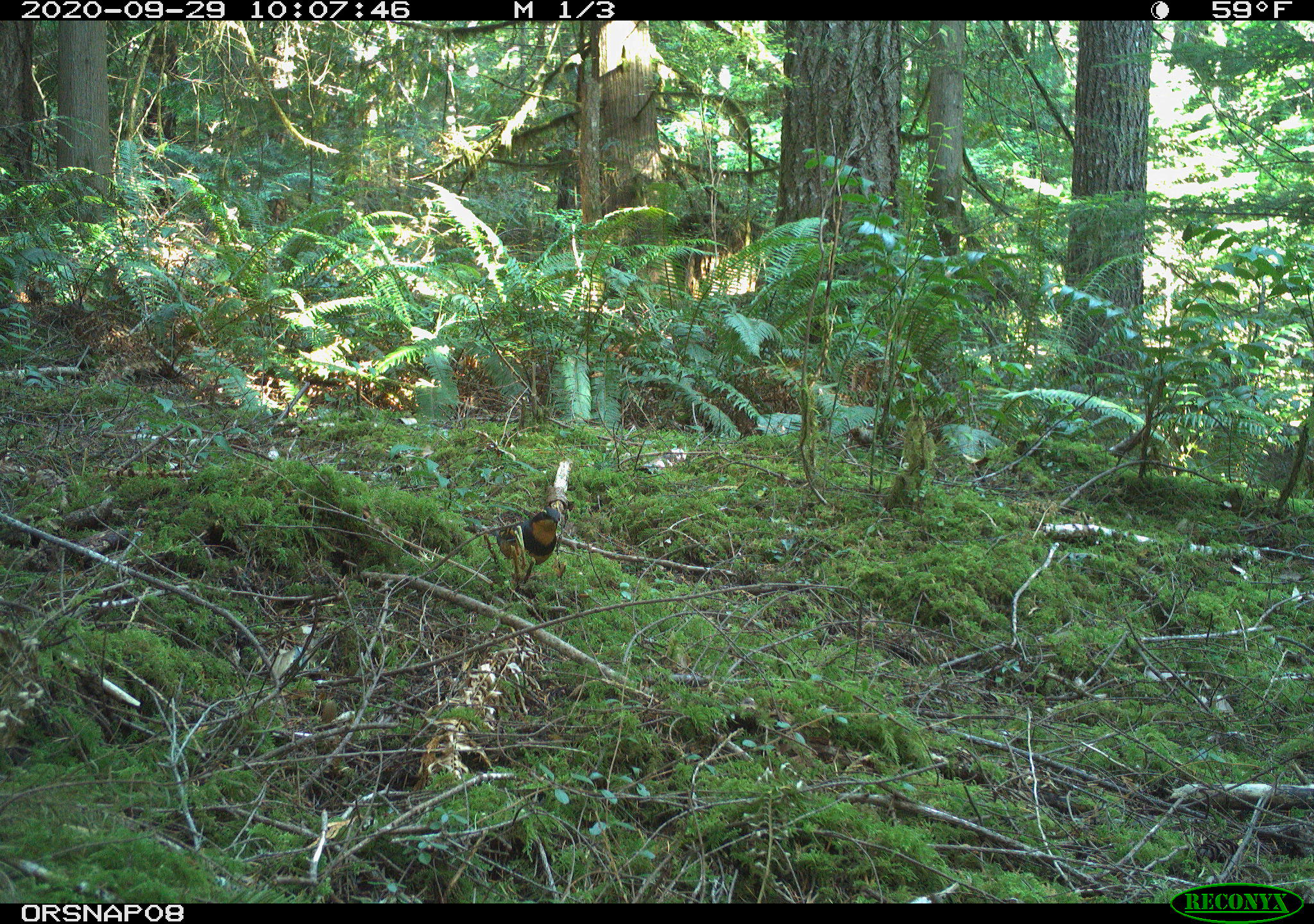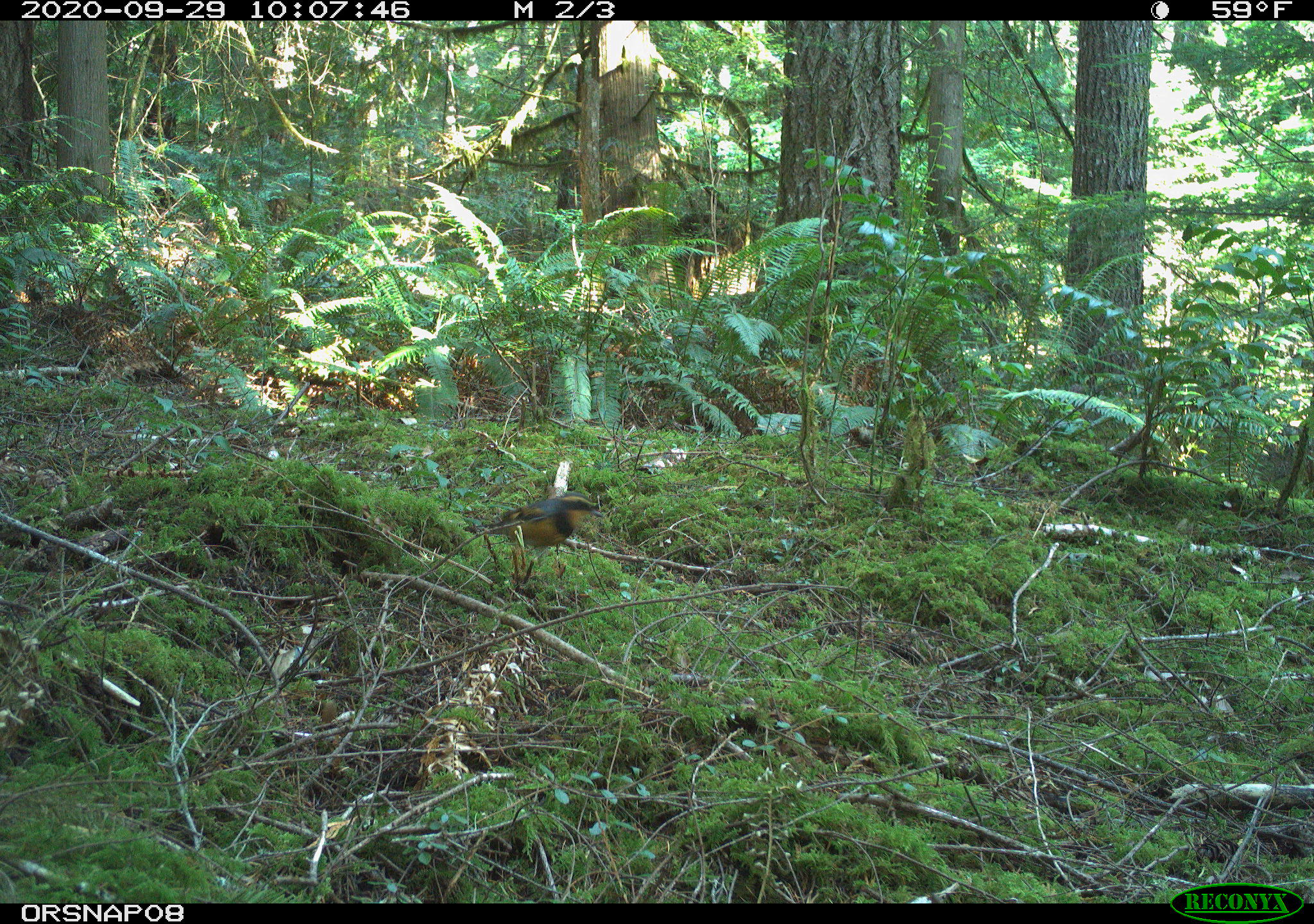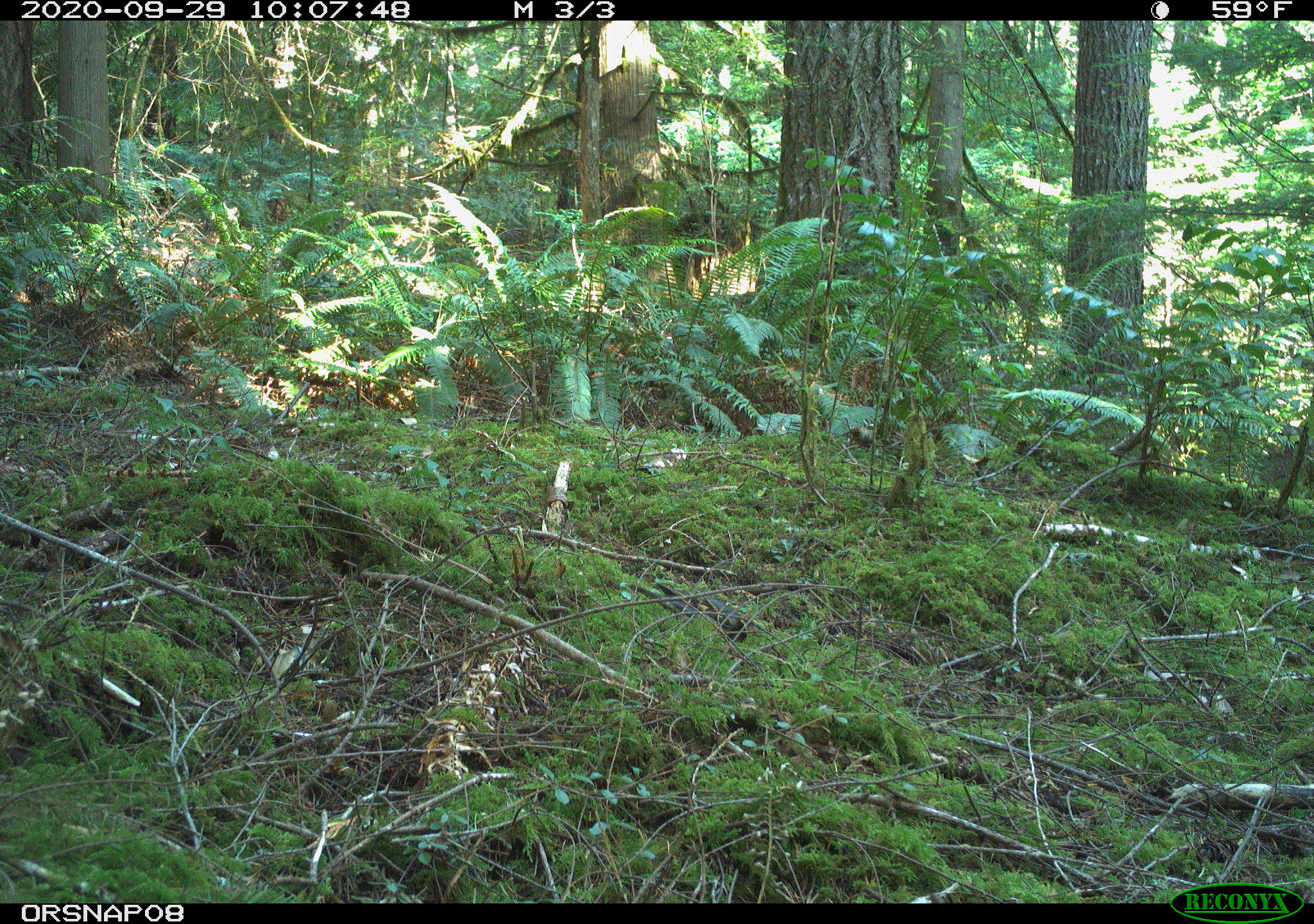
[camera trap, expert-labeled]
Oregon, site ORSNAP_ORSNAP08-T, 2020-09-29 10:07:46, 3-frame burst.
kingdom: Animalia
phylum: Chordata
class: Aves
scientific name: Aves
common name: bird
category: other bird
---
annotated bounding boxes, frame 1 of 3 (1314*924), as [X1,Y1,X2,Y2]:
other bird: [465,475,573,588]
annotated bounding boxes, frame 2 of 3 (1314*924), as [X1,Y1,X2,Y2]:
other bird: [454,465,612,574]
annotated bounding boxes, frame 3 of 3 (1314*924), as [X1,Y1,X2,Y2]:
other bird: [615,564,767,666]